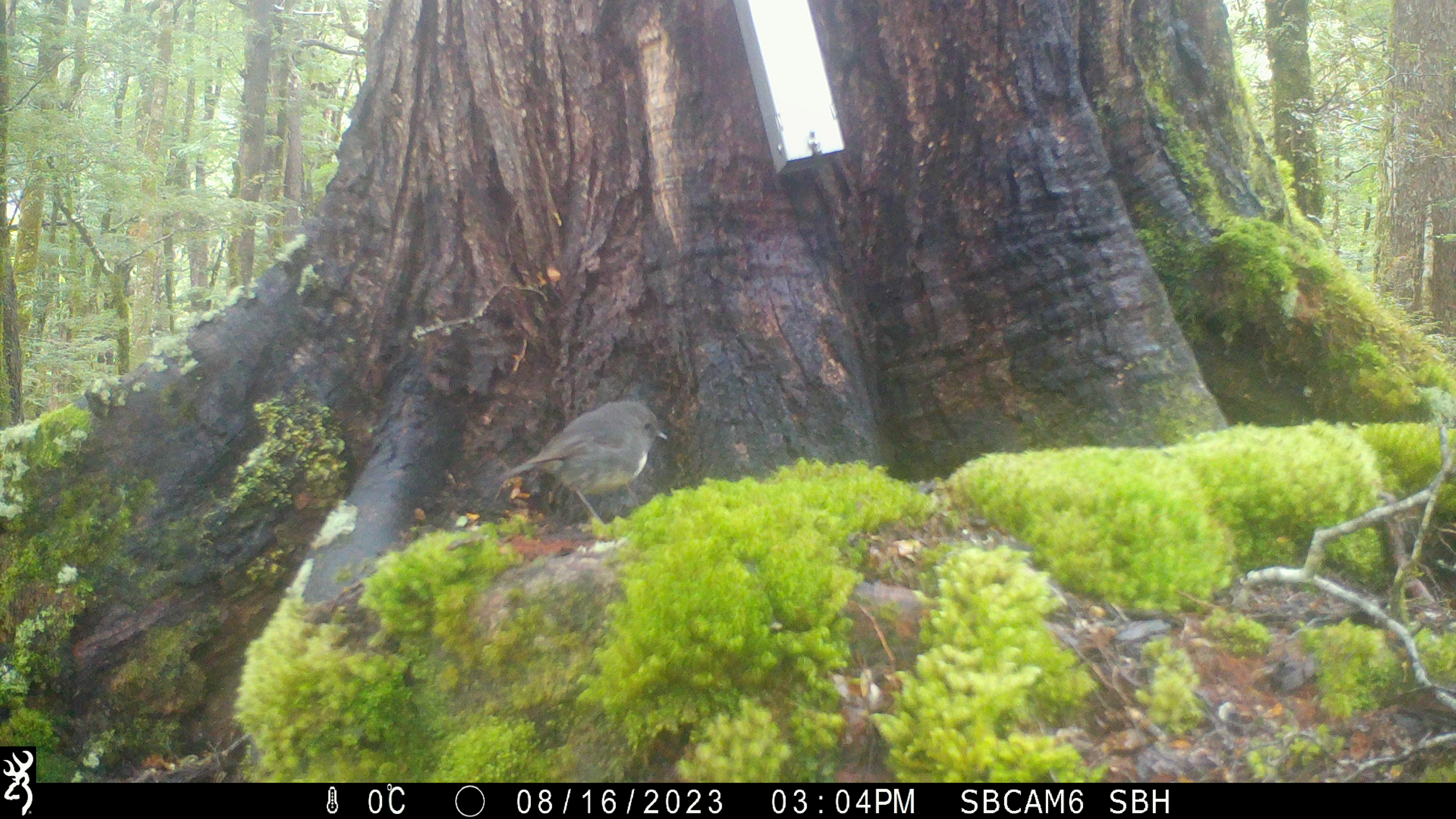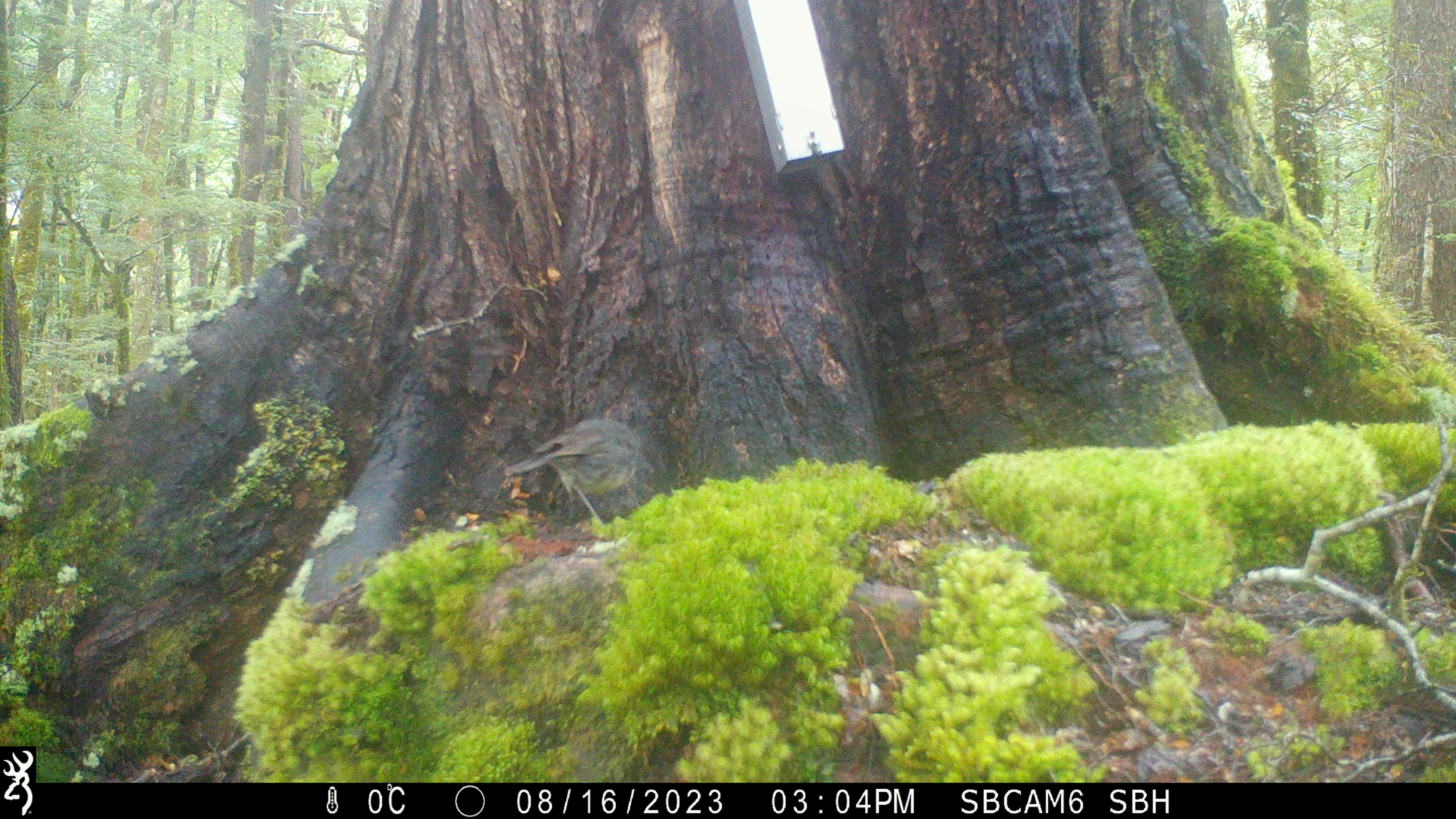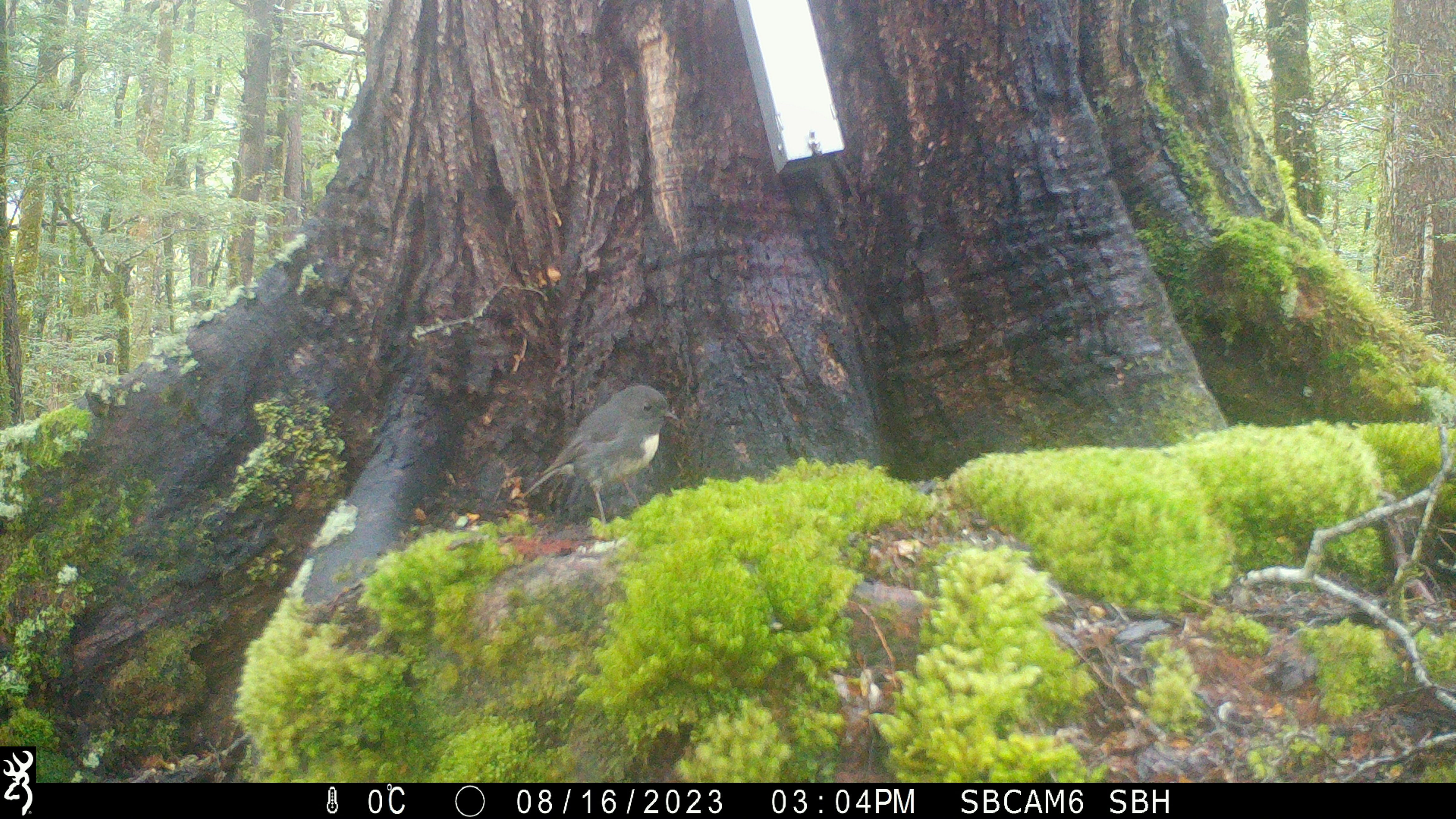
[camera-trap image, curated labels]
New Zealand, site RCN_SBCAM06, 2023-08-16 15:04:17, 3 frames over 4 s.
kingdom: Animalia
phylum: Chordata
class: Aves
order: Passeriformes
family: Petroicidae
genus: Petroica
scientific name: Petroica australis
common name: new zealand robin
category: robin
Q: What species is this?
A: Robin (new zealand robin) (Petroica australis).